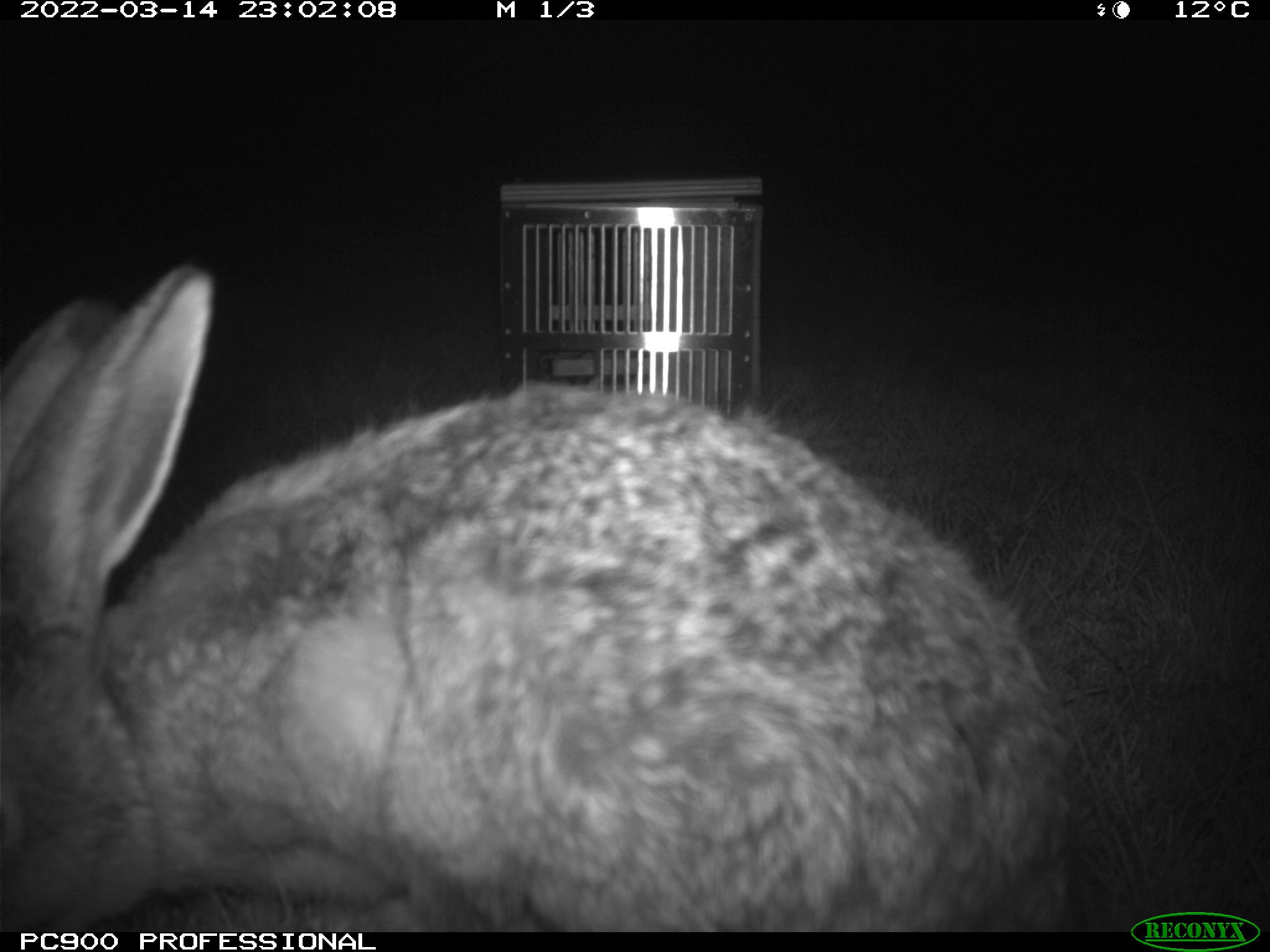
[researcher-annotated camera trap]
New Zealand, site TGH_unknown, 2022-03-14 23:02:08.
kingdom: Animalia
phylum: Chordata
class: Mammalia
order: Lagomorpha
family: Leporidae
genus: Lepus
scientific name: Lepus europaeus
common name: brown hare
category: hare